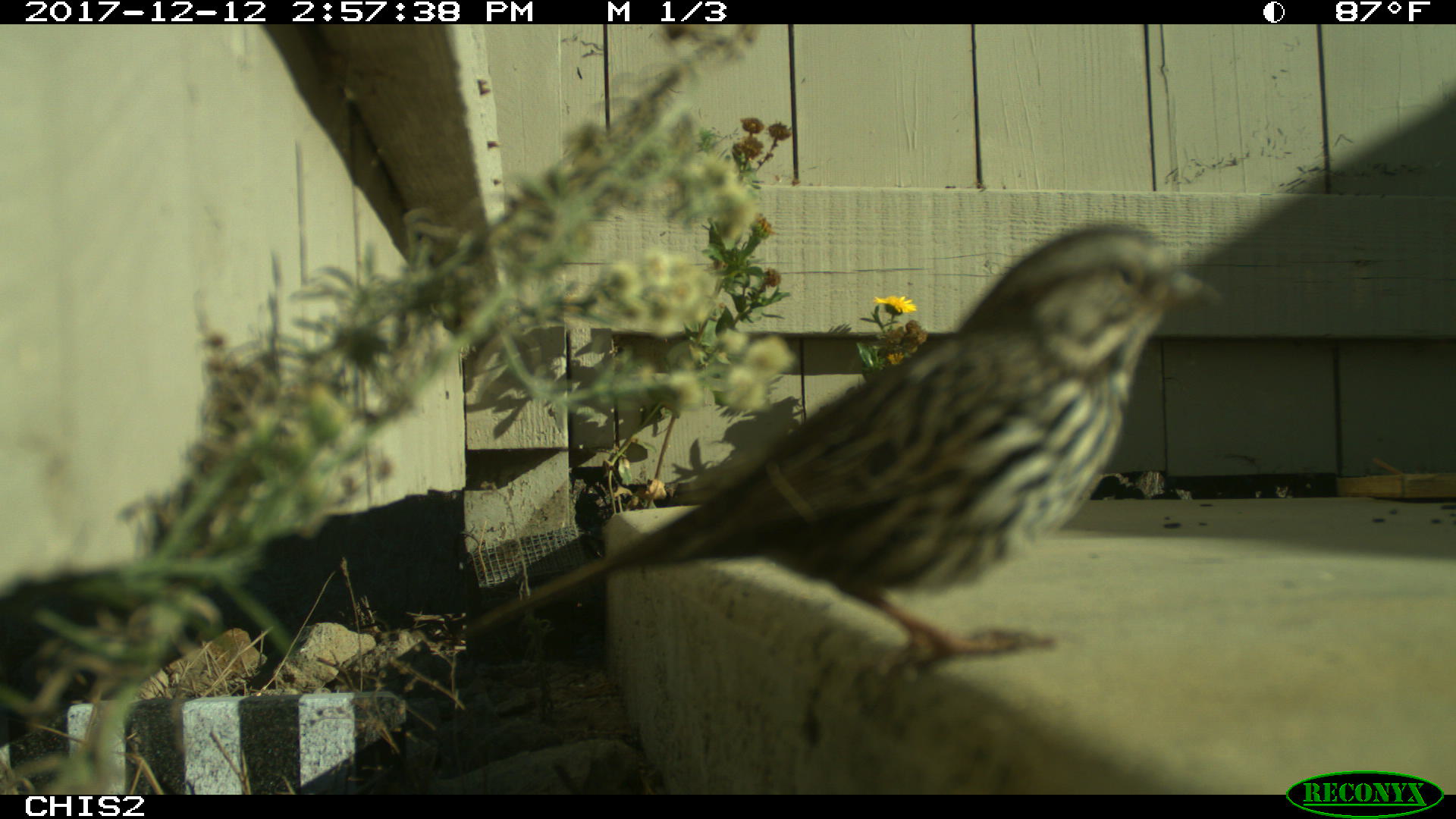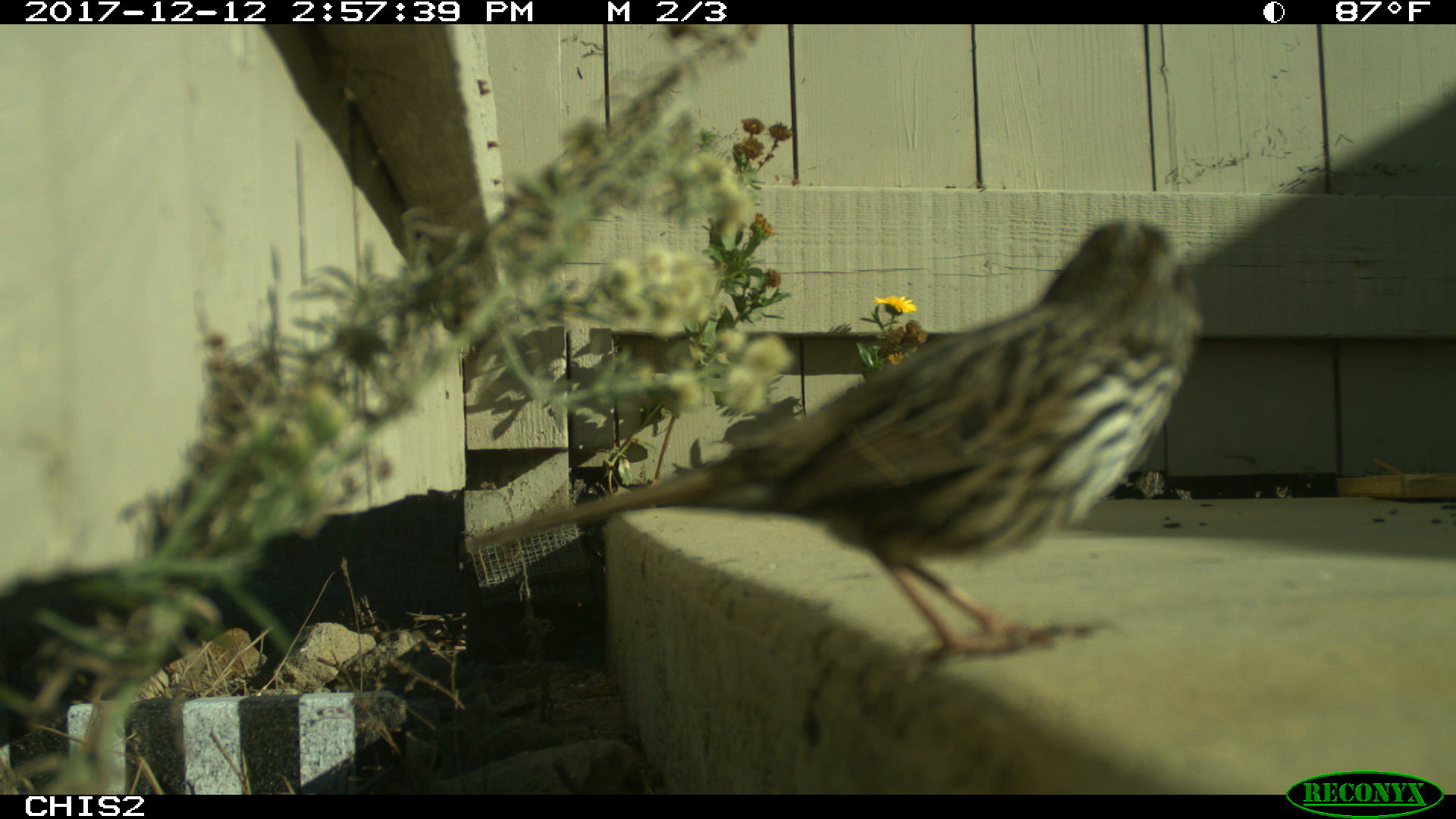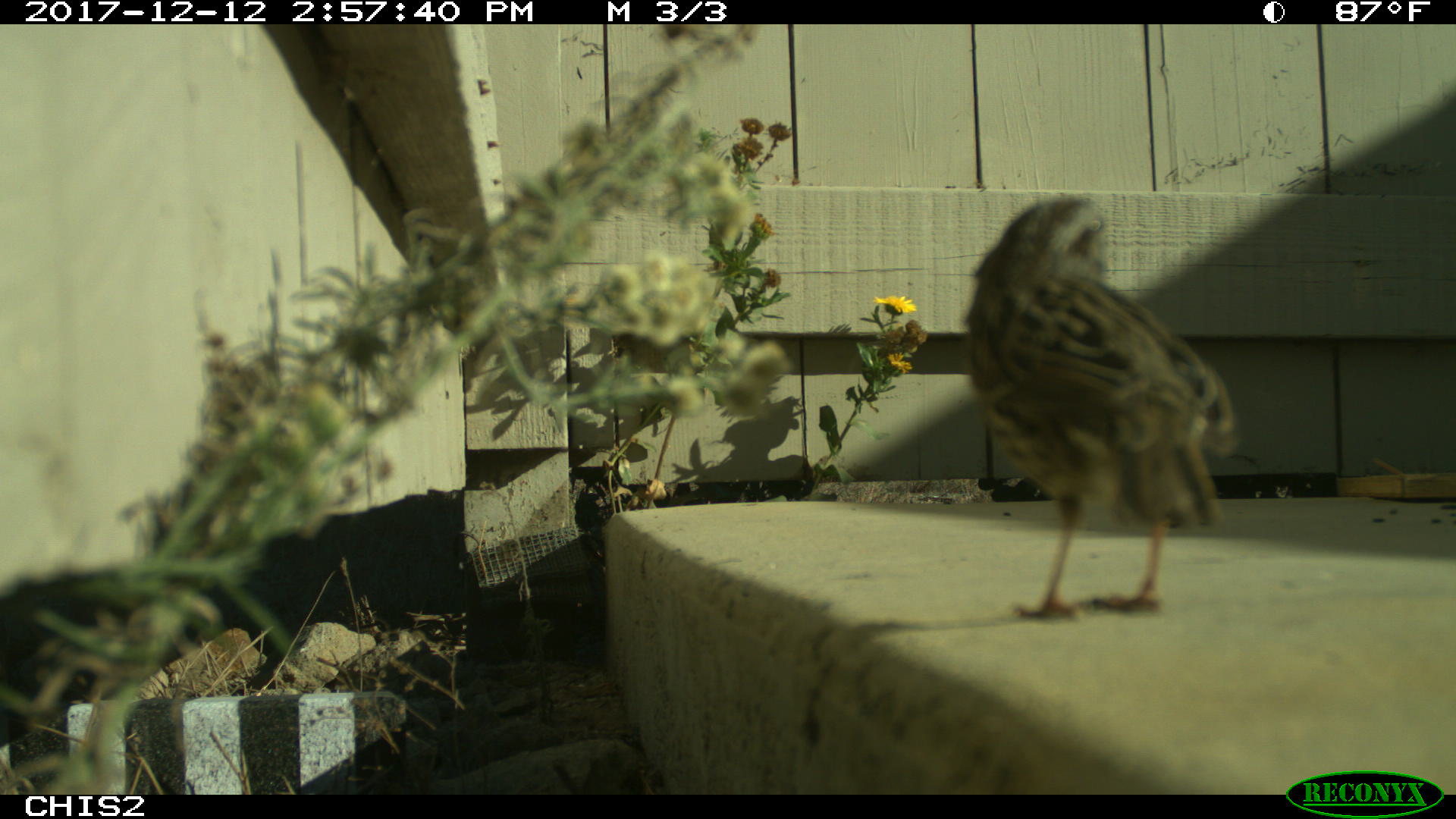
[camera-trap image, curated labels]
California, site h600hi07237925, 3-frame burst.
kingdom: Animalia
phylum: Chordata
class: Aves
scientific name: Aves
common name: bird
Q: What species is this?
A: Bird (Aves).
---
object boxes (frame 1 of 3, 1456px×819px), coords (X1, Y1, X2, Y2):
bird: (459, 218, 1232, 714)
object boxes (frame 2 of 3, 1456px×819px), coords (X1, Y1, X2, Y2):
bird: (459, 218, 1200, 676)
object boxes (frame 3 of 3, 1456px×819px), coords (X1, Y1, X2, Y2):
bird: (965, 199, 1238, 619)